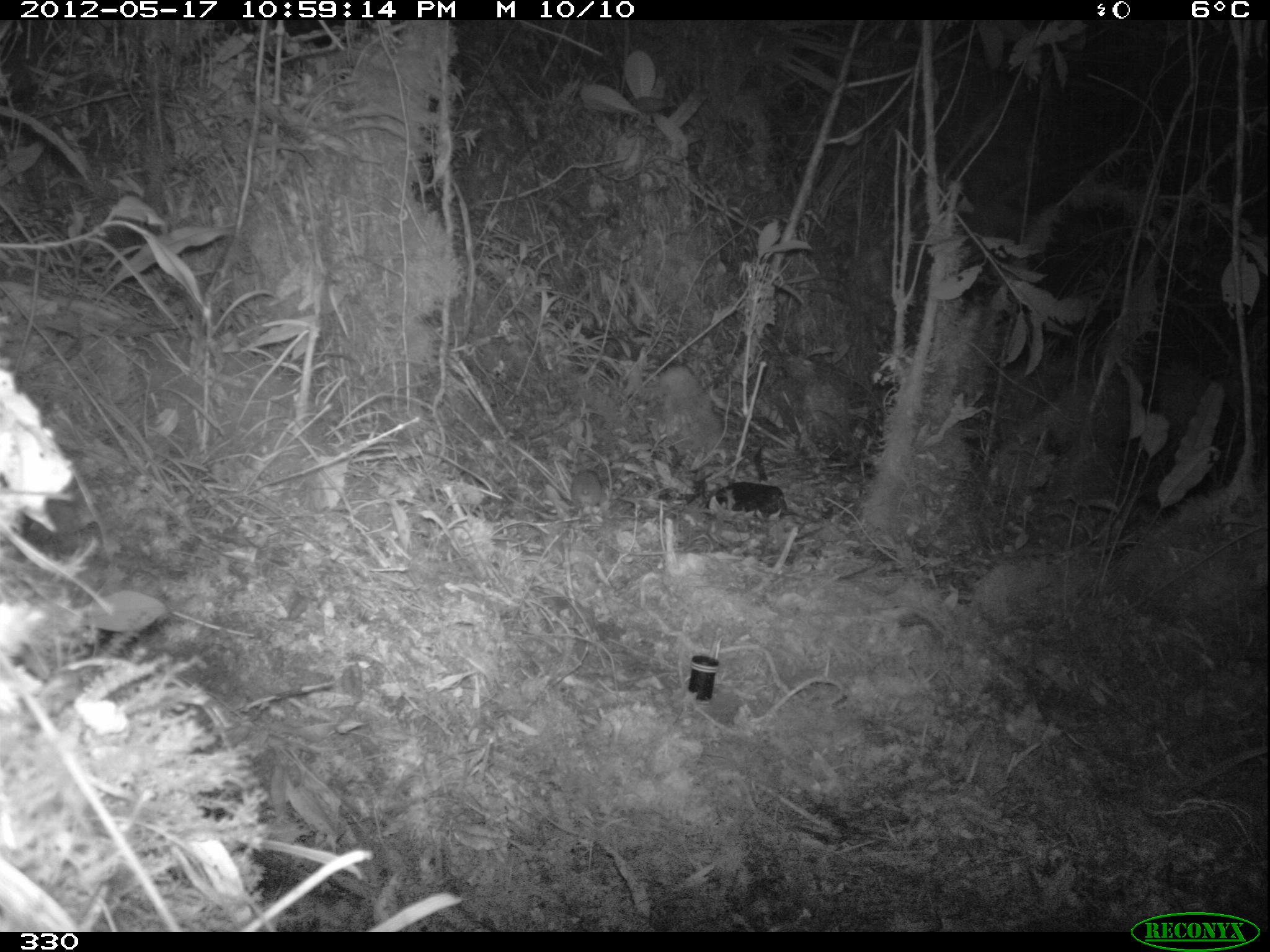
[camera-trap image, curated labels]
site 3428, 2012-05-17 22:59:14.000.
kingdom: Animalia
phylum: Chordata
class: Mammalia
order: Rodentia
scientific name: Rodentia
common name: rodents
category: unknown rodent